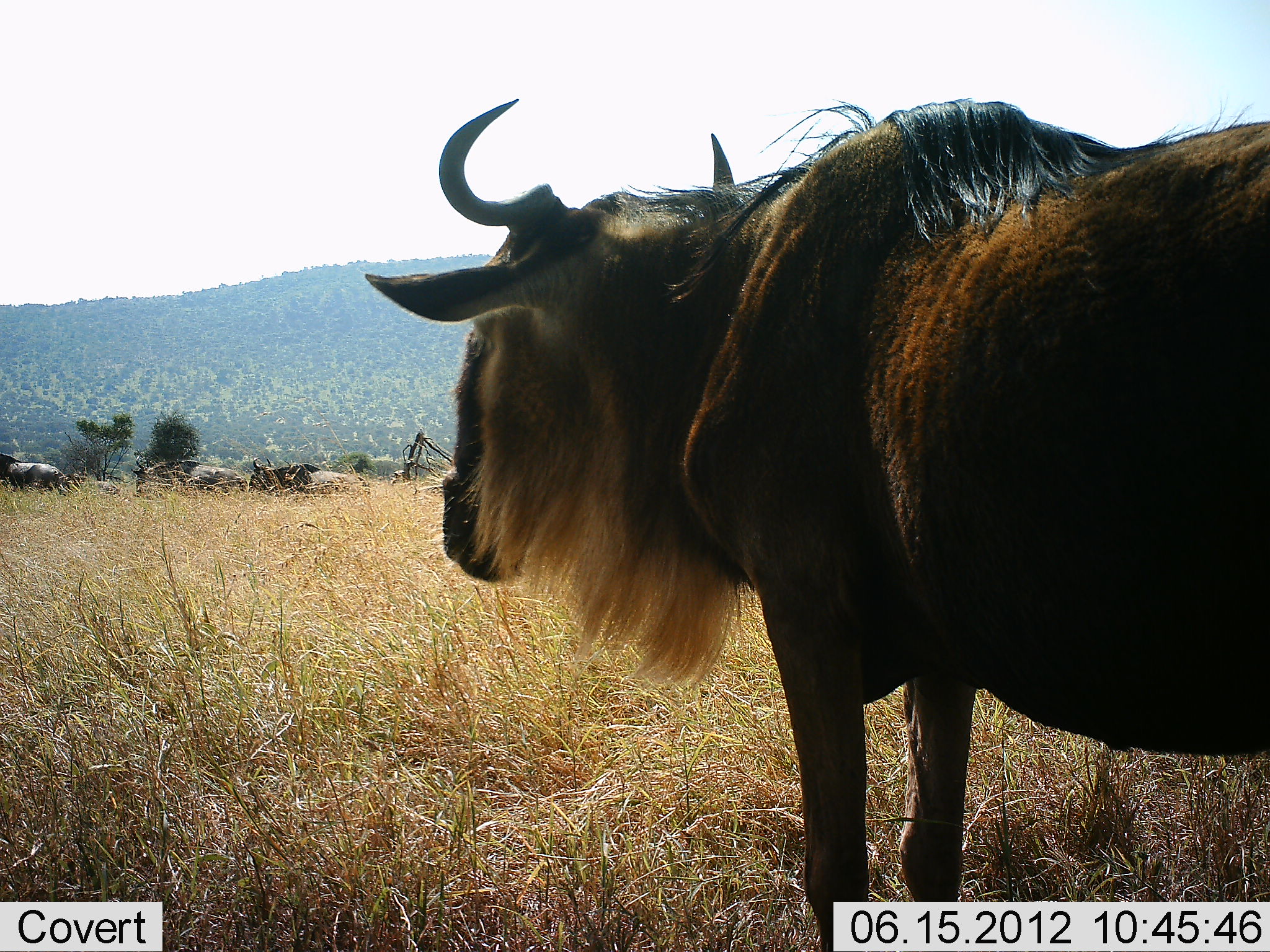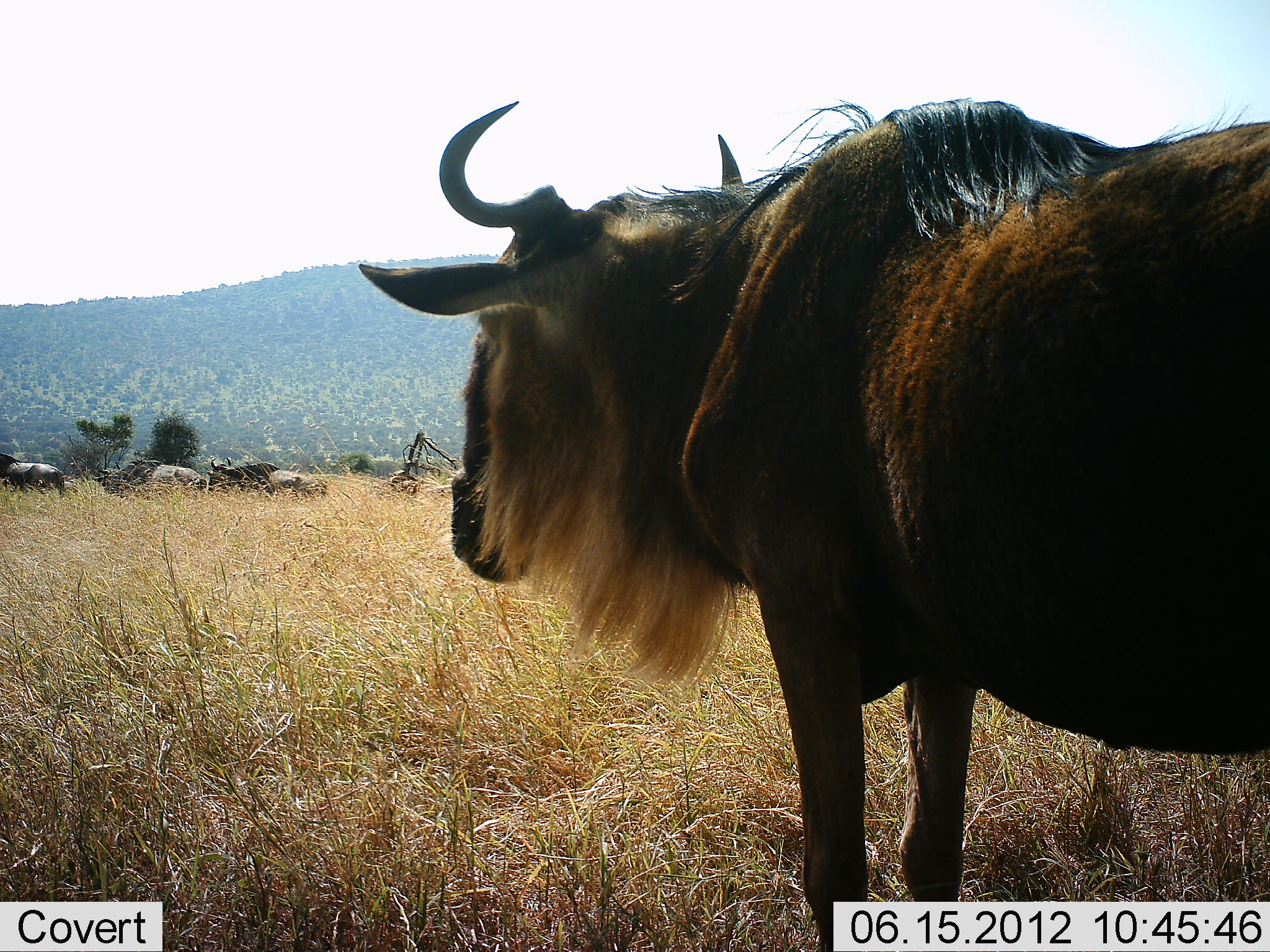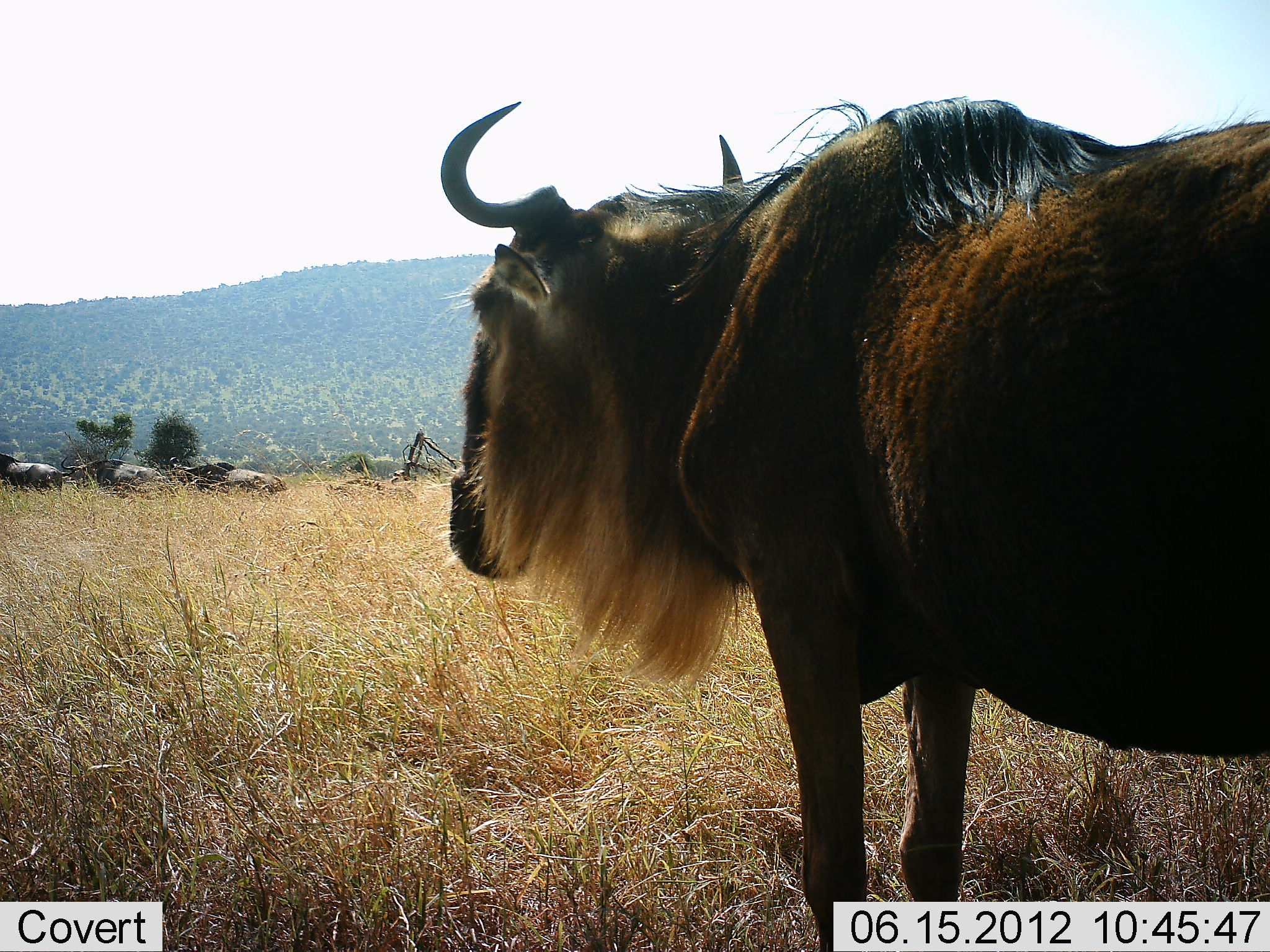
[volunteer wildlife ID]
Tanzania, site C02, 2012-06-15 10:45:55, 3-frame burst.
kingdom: Animalia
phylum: Chordata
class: Mammalia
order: Artiodactyla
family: Bovidae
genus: Connochaetes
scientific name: Connochaetes taurinus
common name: blue wildebeest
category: wildebeest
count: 5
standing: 100%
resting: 0%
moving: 70%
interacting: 0%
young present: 0%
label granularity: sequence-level